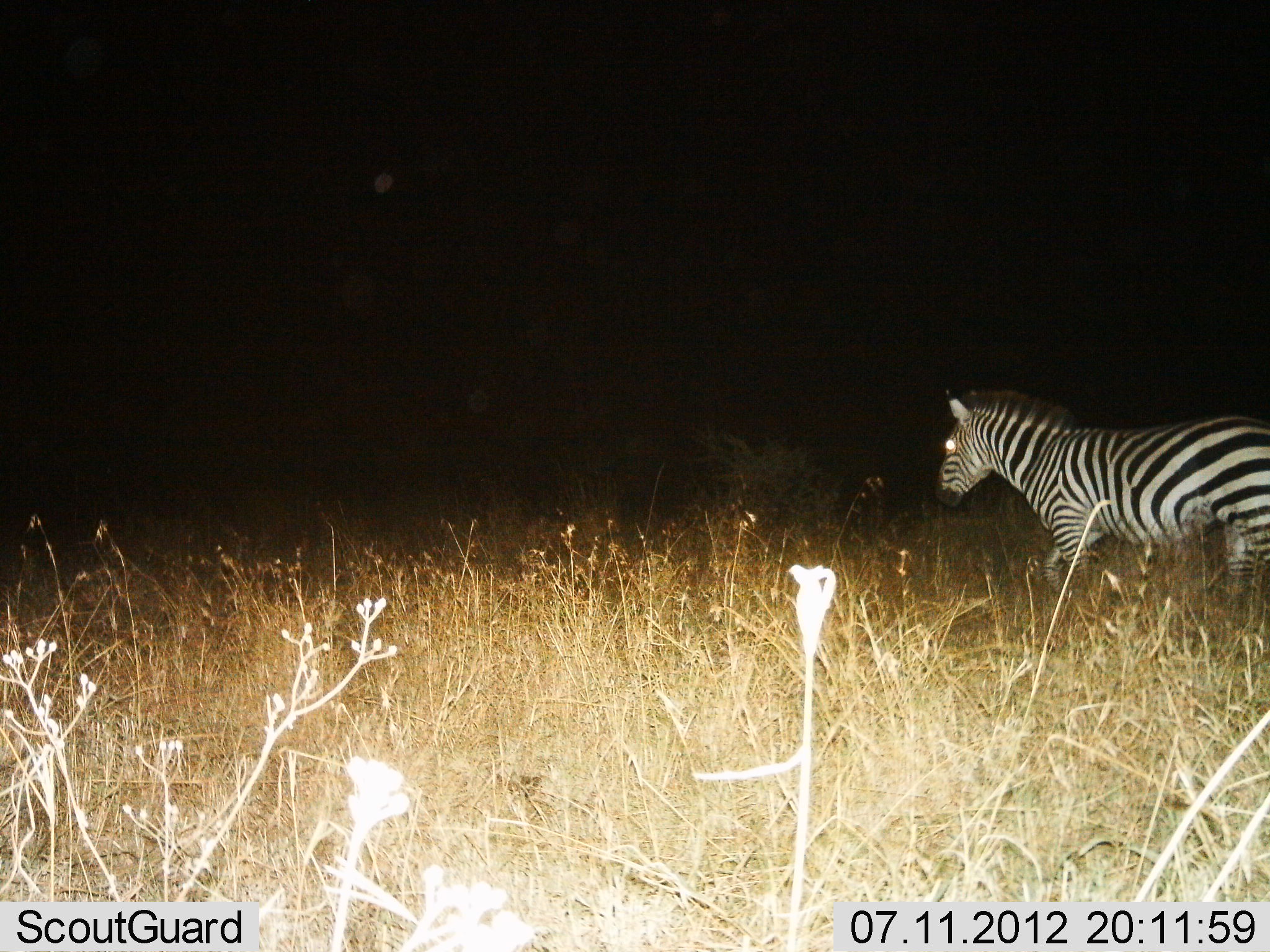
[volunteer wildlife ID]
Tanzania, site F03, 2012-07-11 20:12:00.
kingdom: Animalia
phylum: Chordata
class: Mammalia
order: Perissodactyla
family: Equidae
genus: Equus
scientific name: Equus quagga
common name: plains zebra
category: zebra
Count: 1.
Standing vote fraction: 30%.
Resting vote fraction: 0%.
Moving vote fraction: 80%.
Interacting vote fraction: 0%.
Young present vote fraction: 0%.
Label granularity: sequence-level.